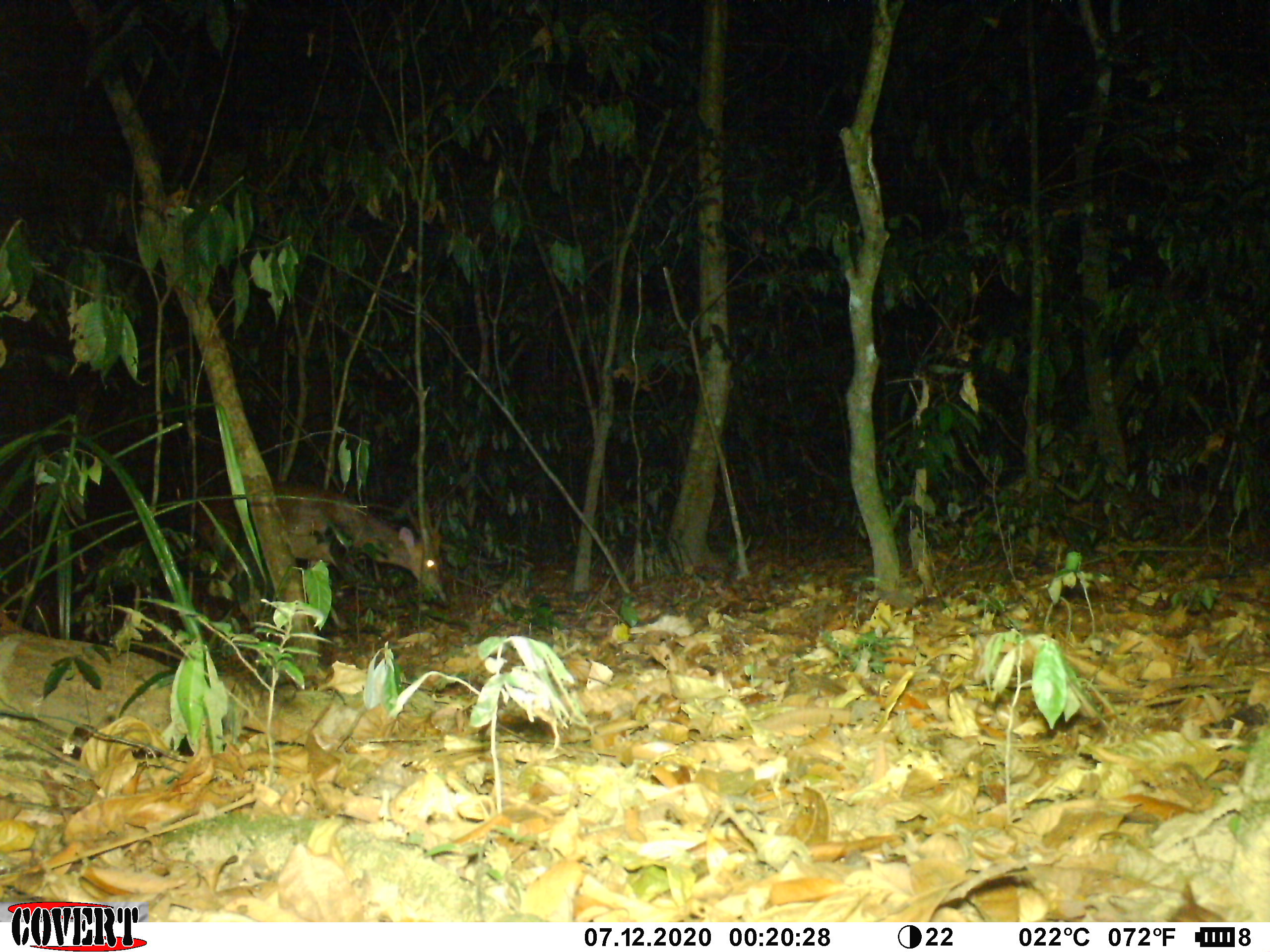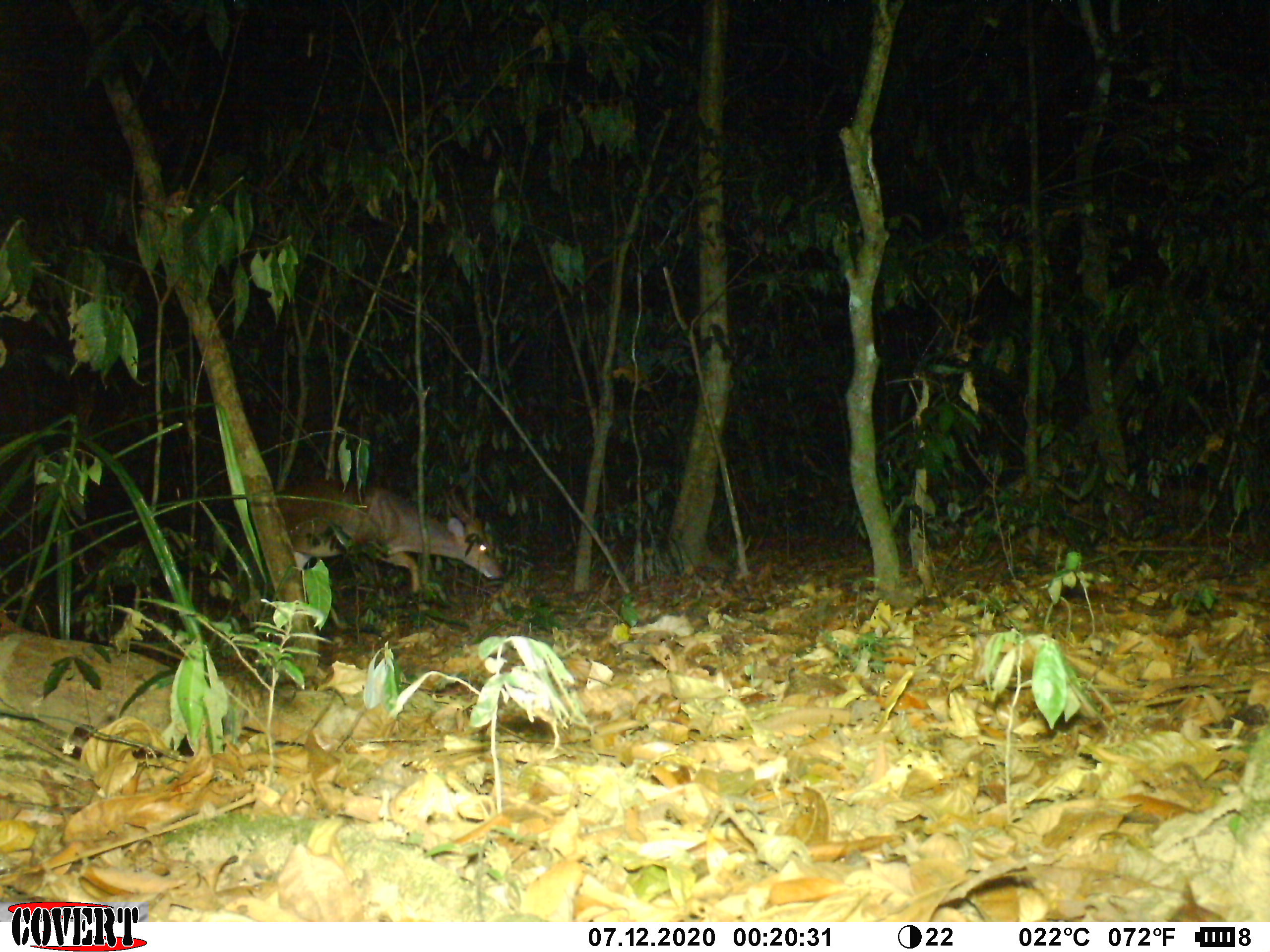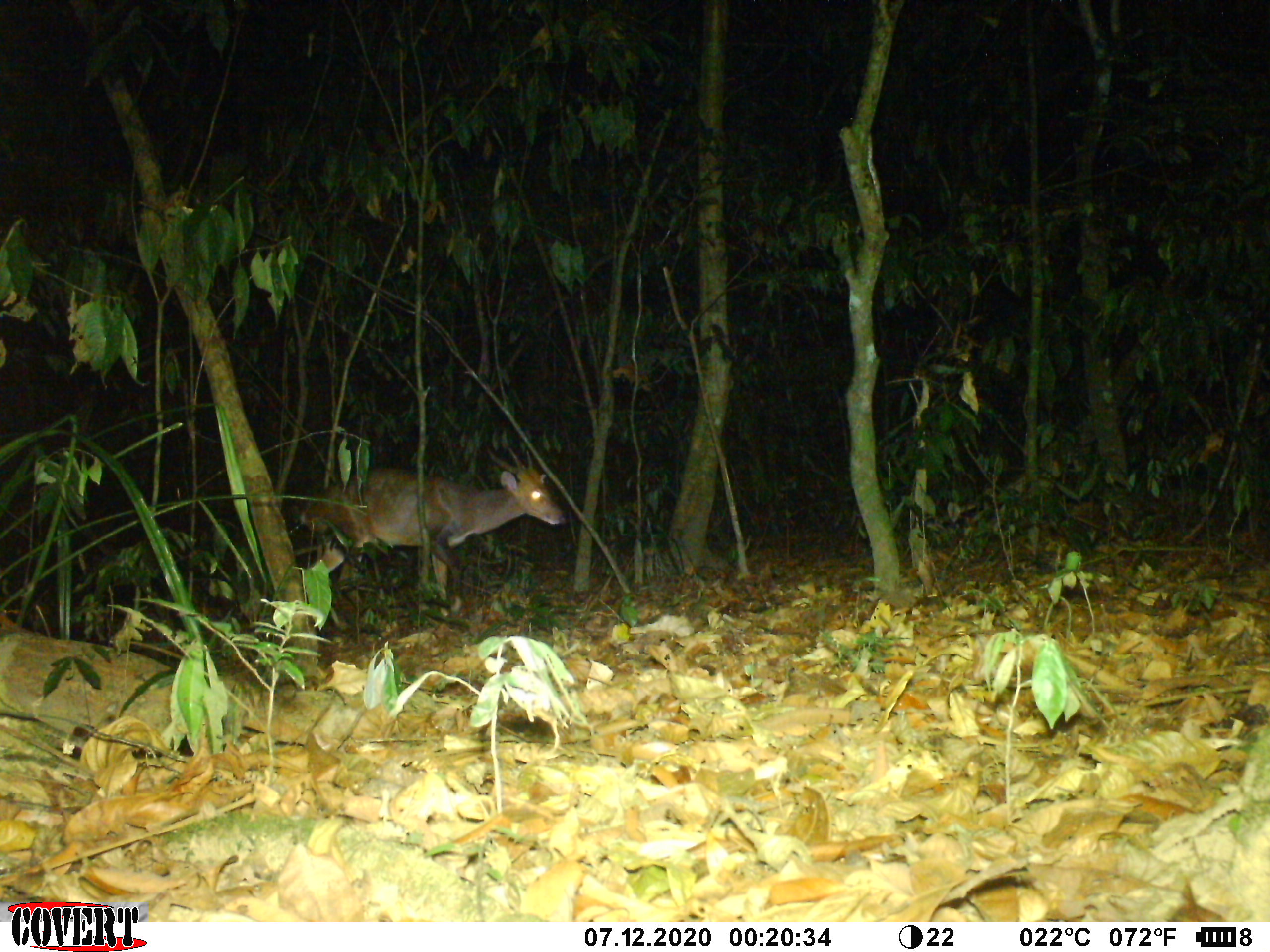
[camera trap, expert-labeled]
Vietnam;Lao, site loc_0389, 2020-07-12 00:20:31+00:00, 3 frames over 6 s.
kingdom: Animalia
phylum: Chordata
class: Mammalia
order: Artiodactyla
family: Cervidae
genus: Muntiacus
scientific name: Muntiacus vuquangensis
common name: large-antlered muntjac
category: large antlered muntjac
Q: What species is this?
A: Large antlered muntjac (large-antlered muntjac) (Muntiacus vuquangensis).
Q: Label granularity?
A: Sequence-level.